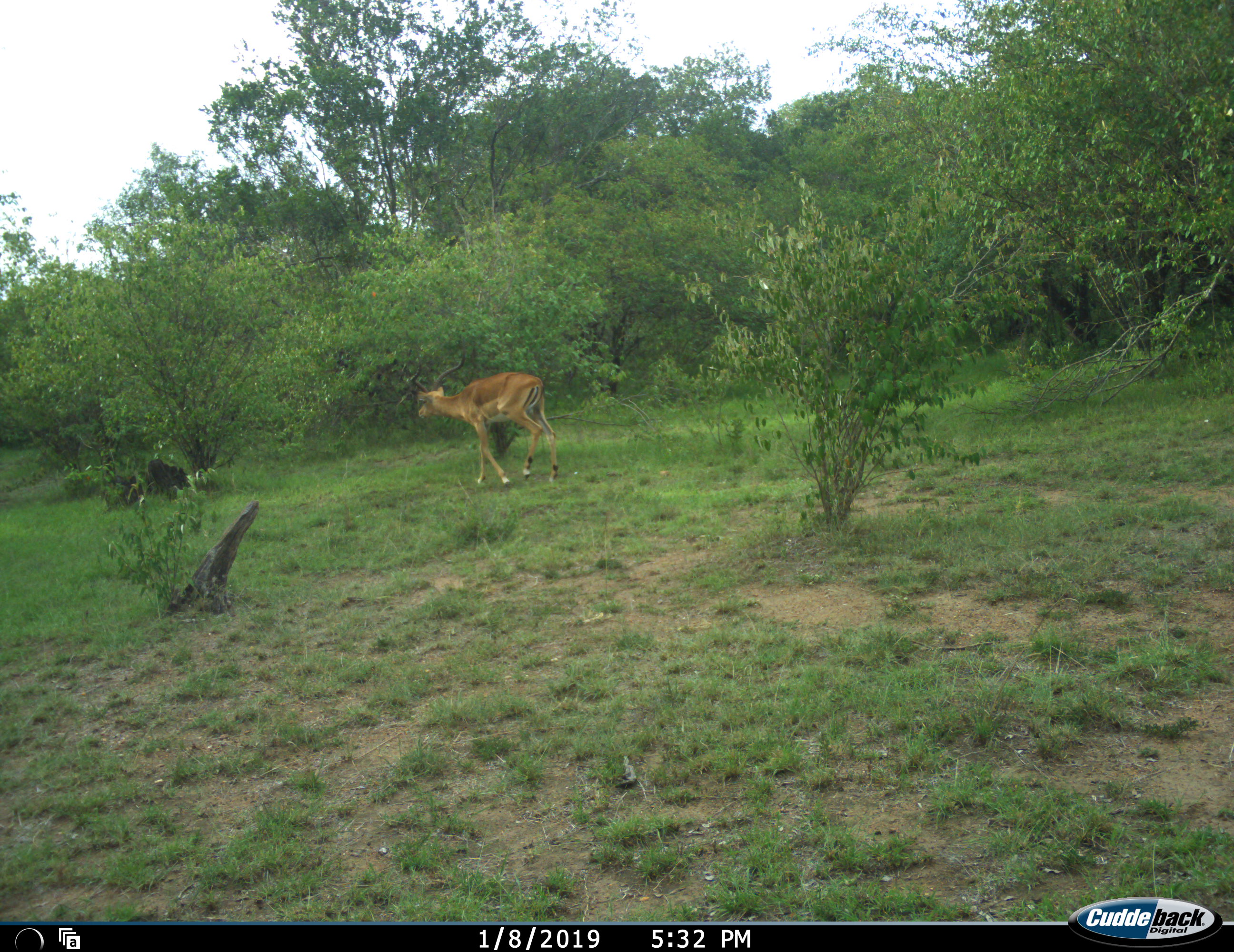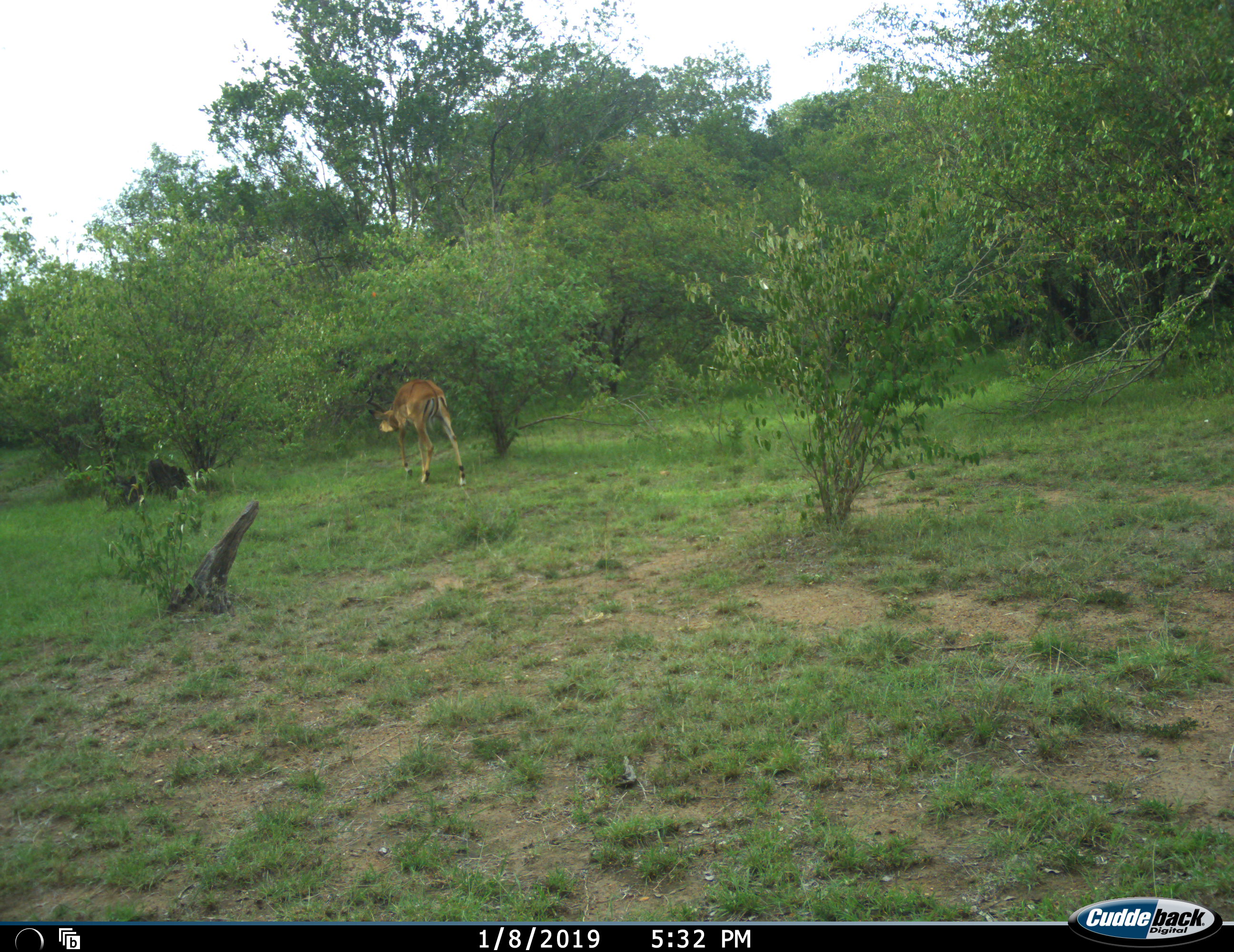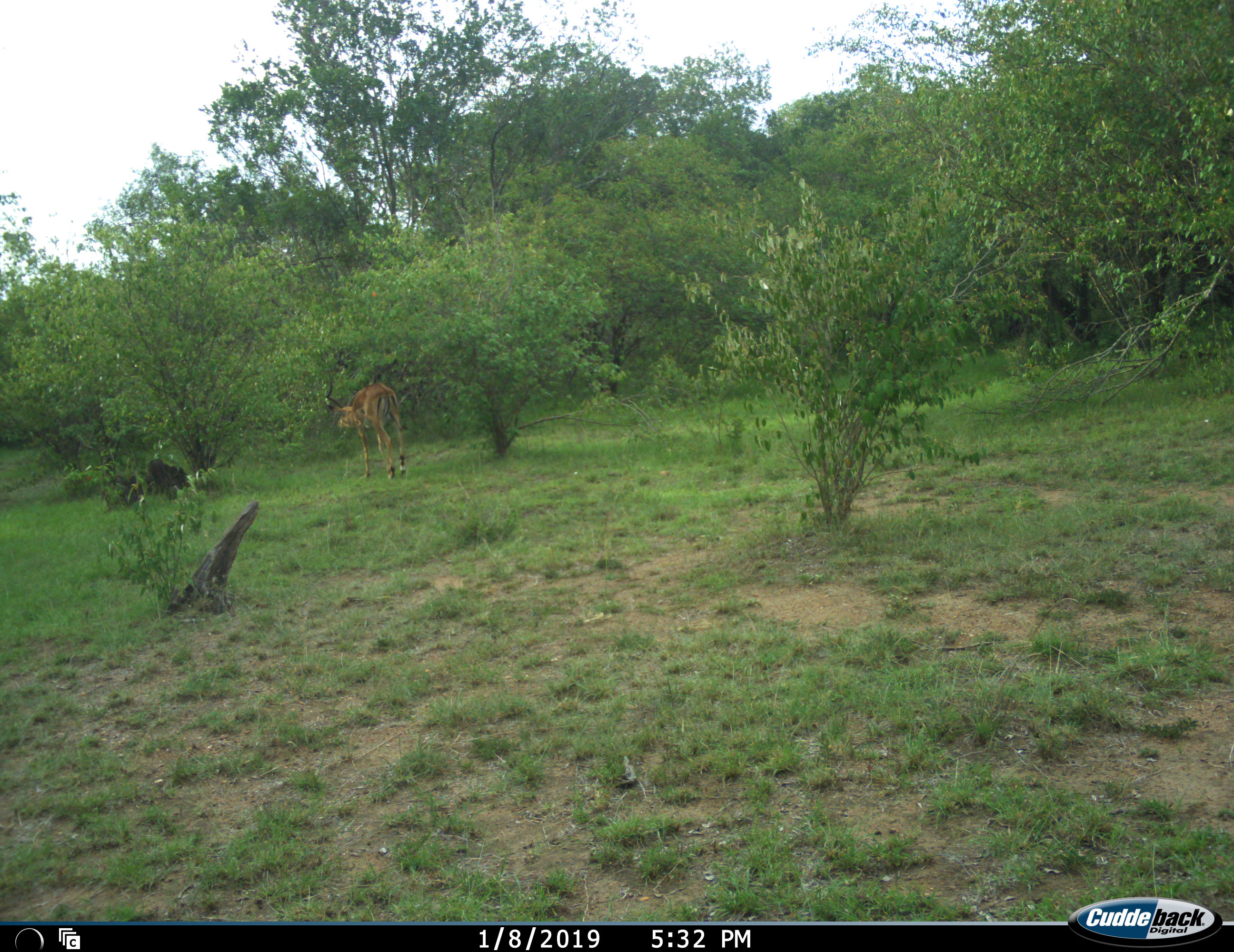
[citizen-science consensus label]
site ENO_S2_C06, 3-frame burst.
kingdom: Animalia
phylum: Chordata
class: Mammalia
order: Artiodactyla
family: Bovidae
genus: Aepyceros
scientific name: Aepyceros melampus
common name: impala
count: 1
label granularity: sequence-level